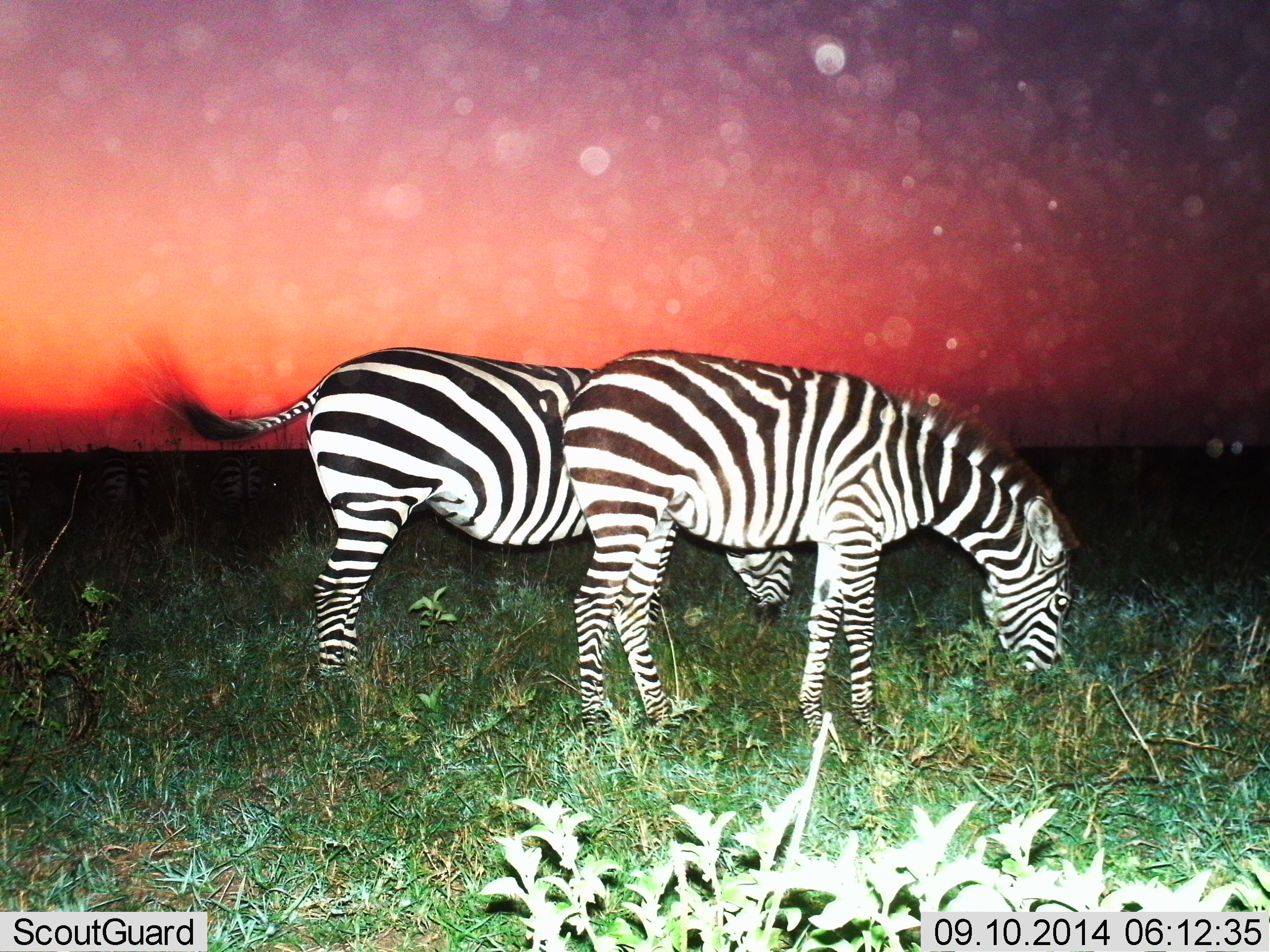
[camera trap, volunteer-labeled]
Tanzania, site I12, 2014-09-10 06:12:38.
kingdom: Animalia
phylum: Chordata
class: Mammalia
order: Perissodactyla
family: Equidae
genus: Equus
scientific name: Equus quagga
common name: plains zebra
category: zebra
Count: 2.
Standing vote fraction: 10%.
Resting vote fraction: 0%.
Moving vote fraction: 0%.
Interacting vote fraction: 0%.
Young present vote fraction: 0%.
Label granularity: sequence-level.